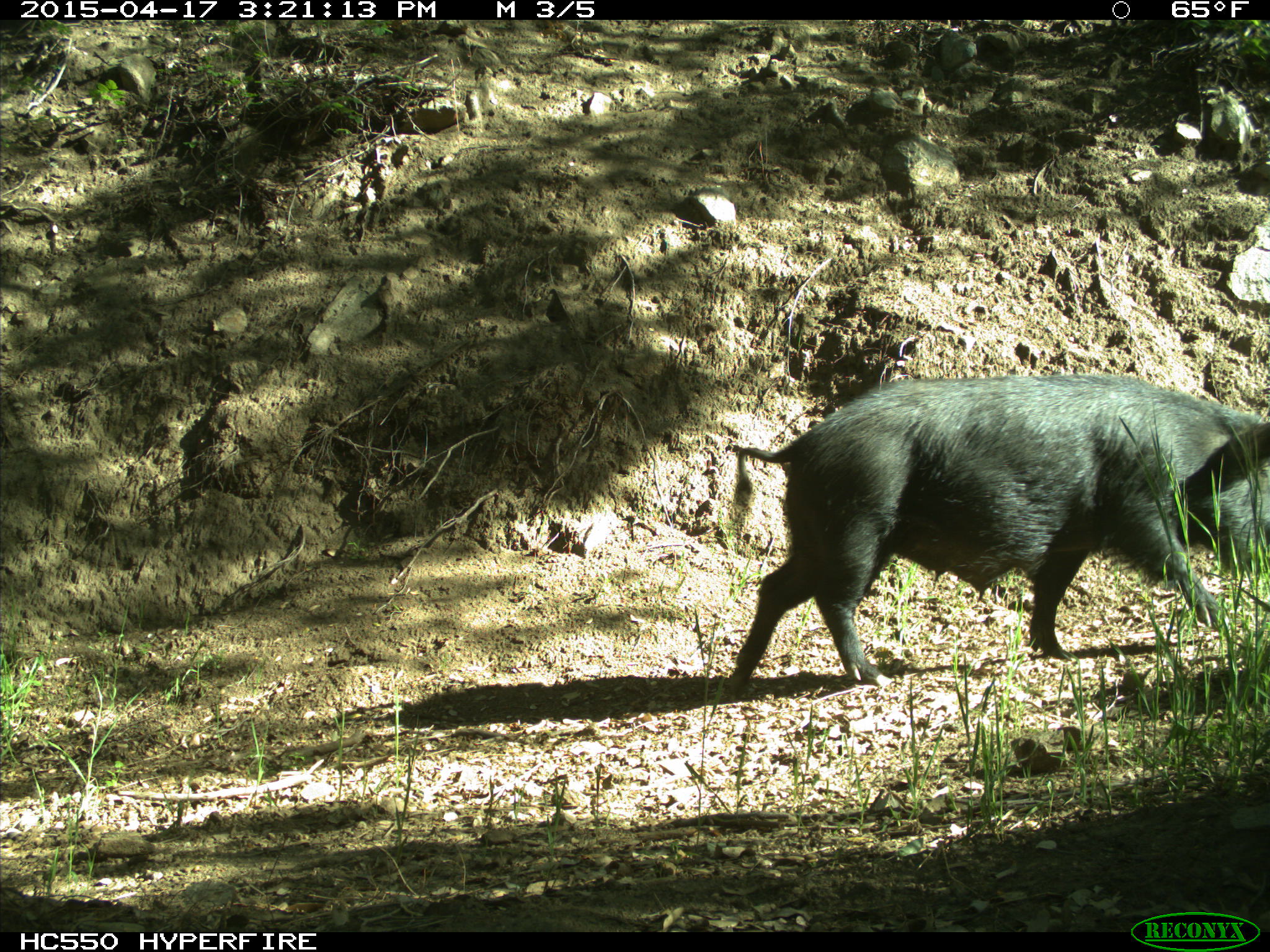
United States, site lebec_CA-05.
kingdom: Animalia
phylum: Chordata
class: Mammalia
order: Artiodactyla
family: Suidae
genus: Sus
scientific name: Sus scrofa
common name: wild boar